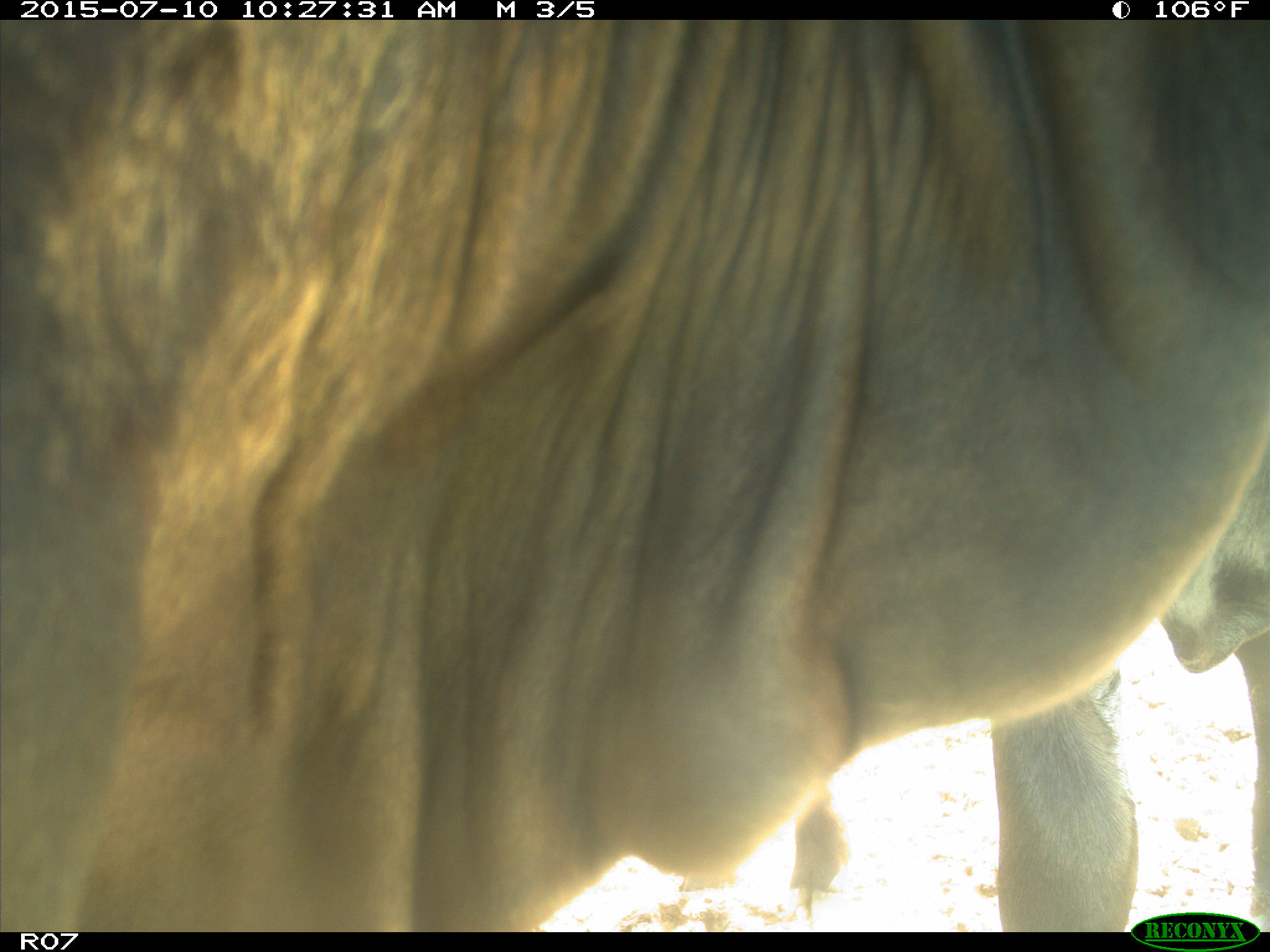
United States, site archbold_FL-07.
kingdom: Animalia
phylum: Chordata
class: Mammalia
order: Artiodactyla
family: Bovidae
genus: Bos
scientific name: Bos taurus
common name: domestic cow